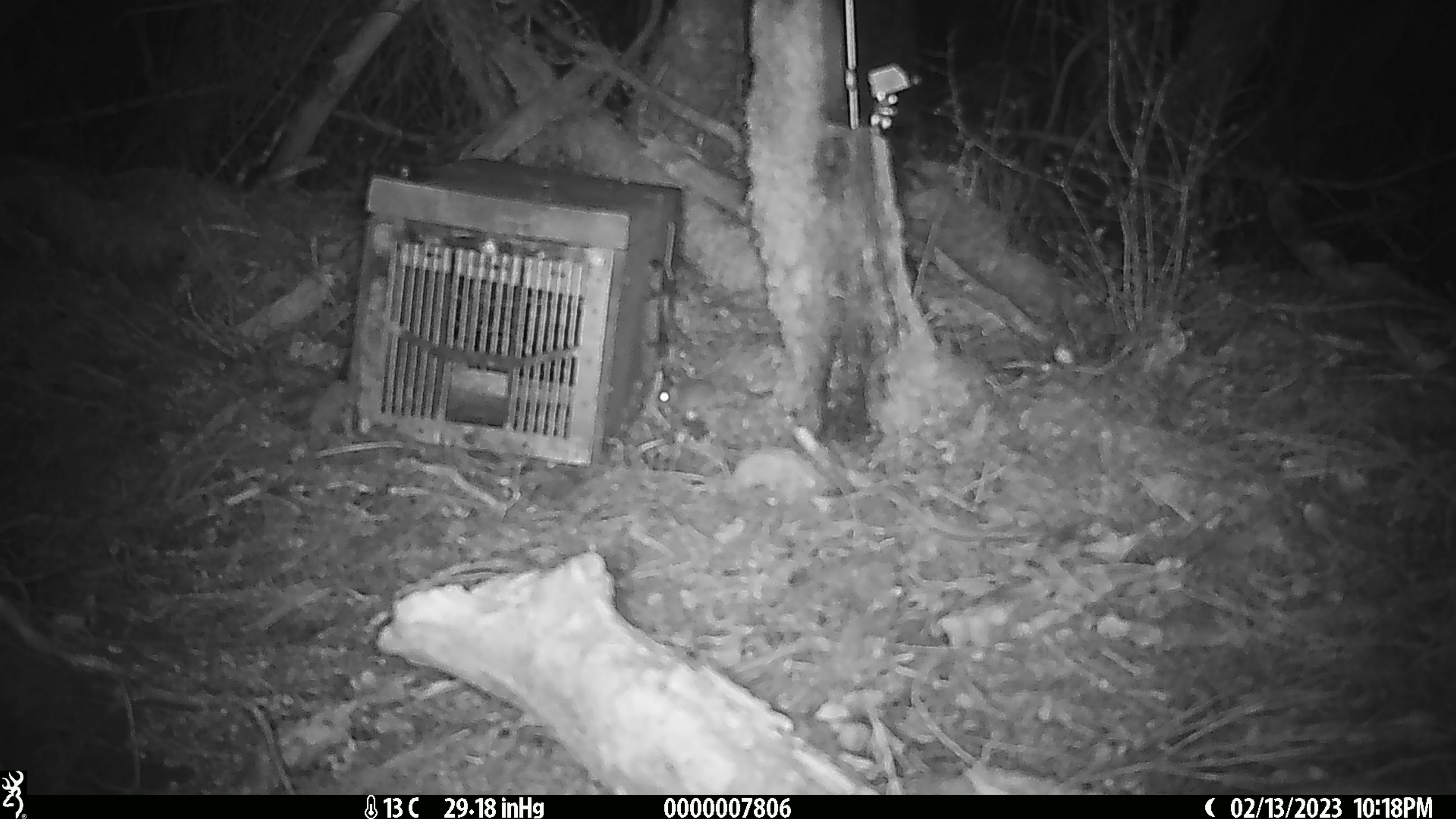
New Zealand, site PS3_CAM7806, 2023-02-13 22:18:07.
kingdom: Animalia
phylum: Chordata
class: Mammalia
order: Rodentia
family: Muridae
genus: Mus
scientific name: Mus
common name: mouse